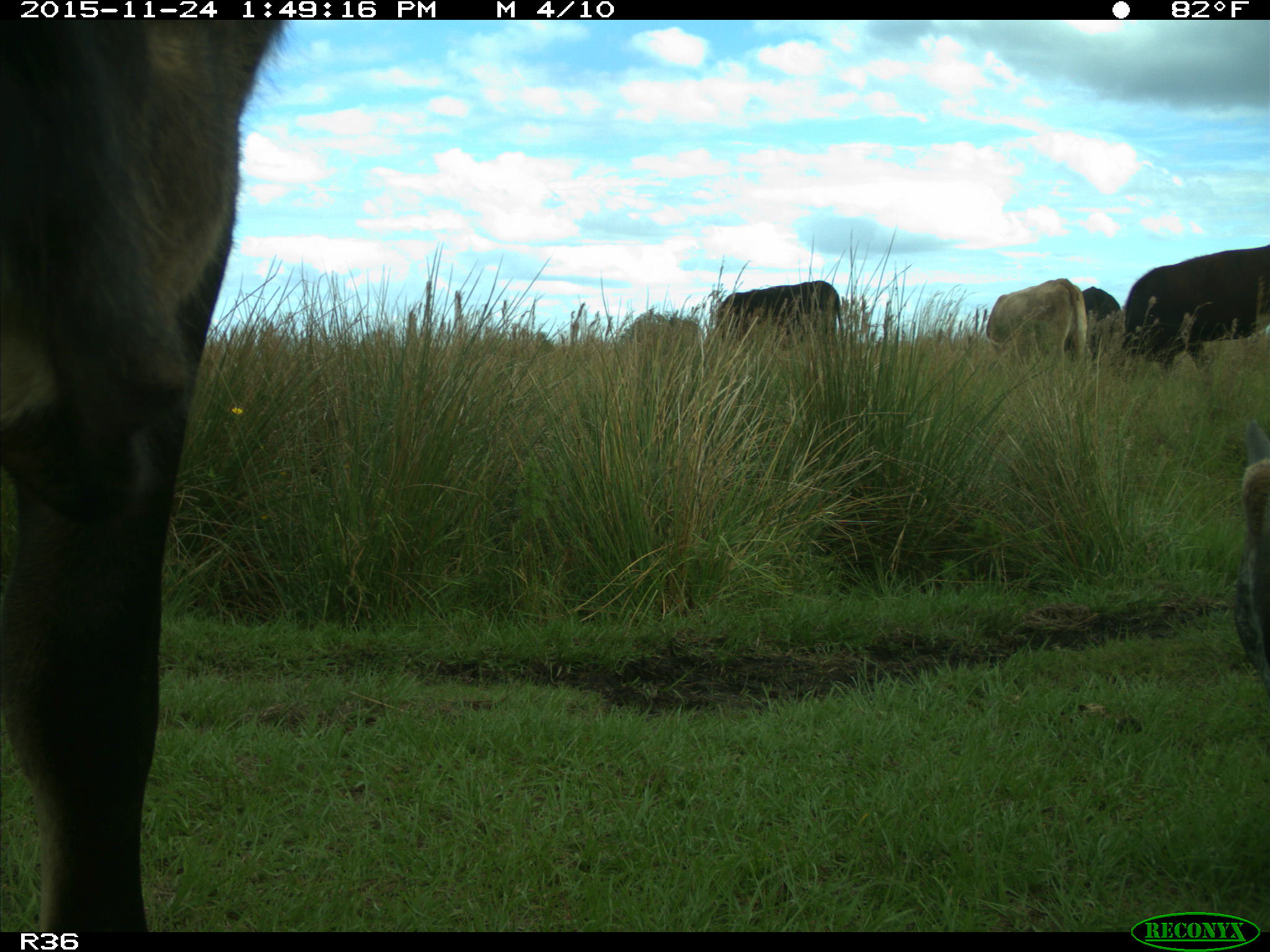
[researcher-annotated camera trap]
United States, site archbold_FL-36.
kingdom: Animalia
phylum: Chordata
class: Mammalia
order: Artiodactyla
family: Bovidae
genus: Bos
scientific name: Bos taurus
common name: domestic cow